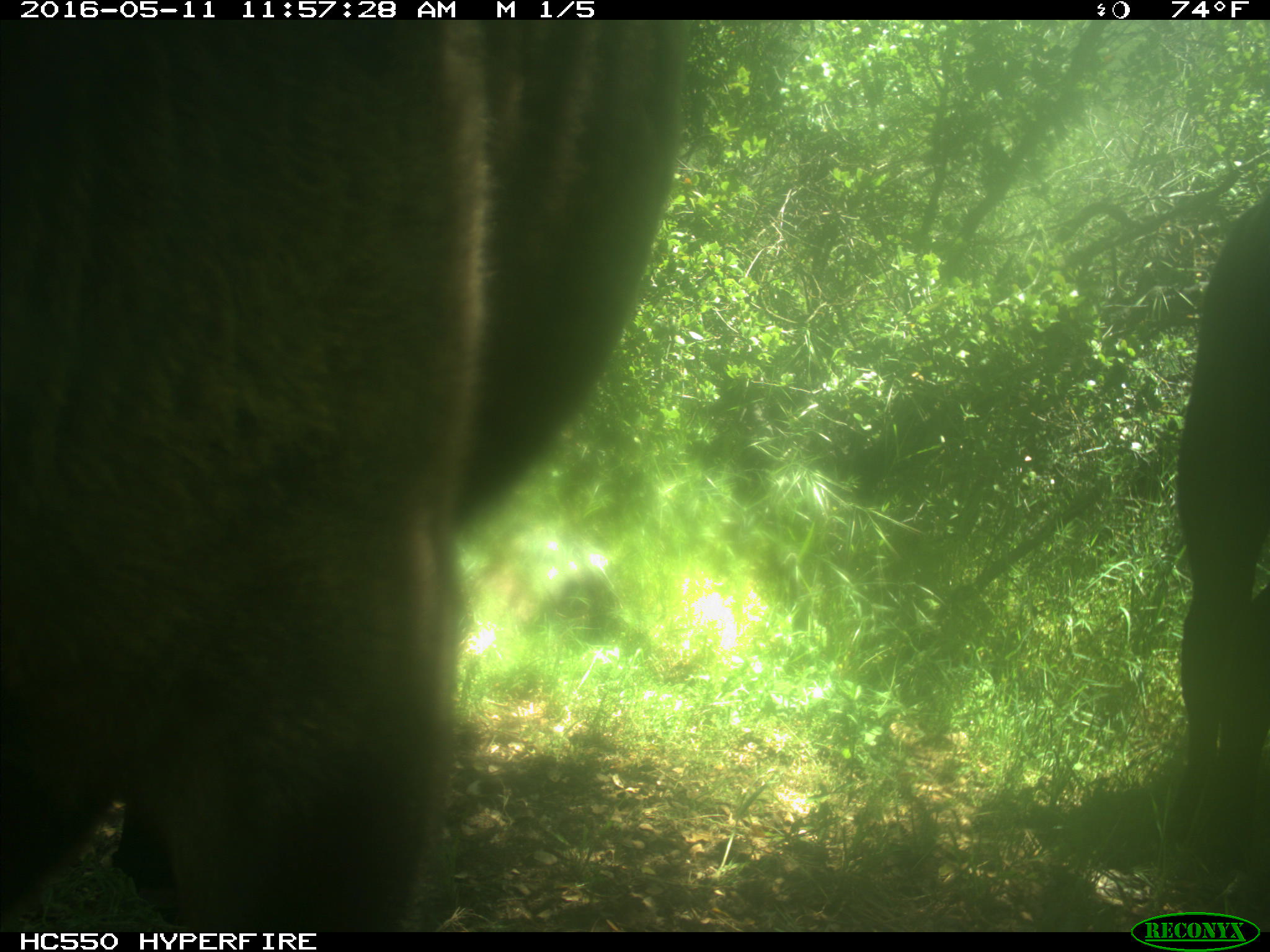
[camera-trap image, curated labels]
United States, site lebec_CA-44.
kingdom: Animalia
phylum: Chordata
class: Mammalia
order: Artiodactyla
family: Bovidae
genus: Bos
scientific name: Bos taurus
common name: domestic cow